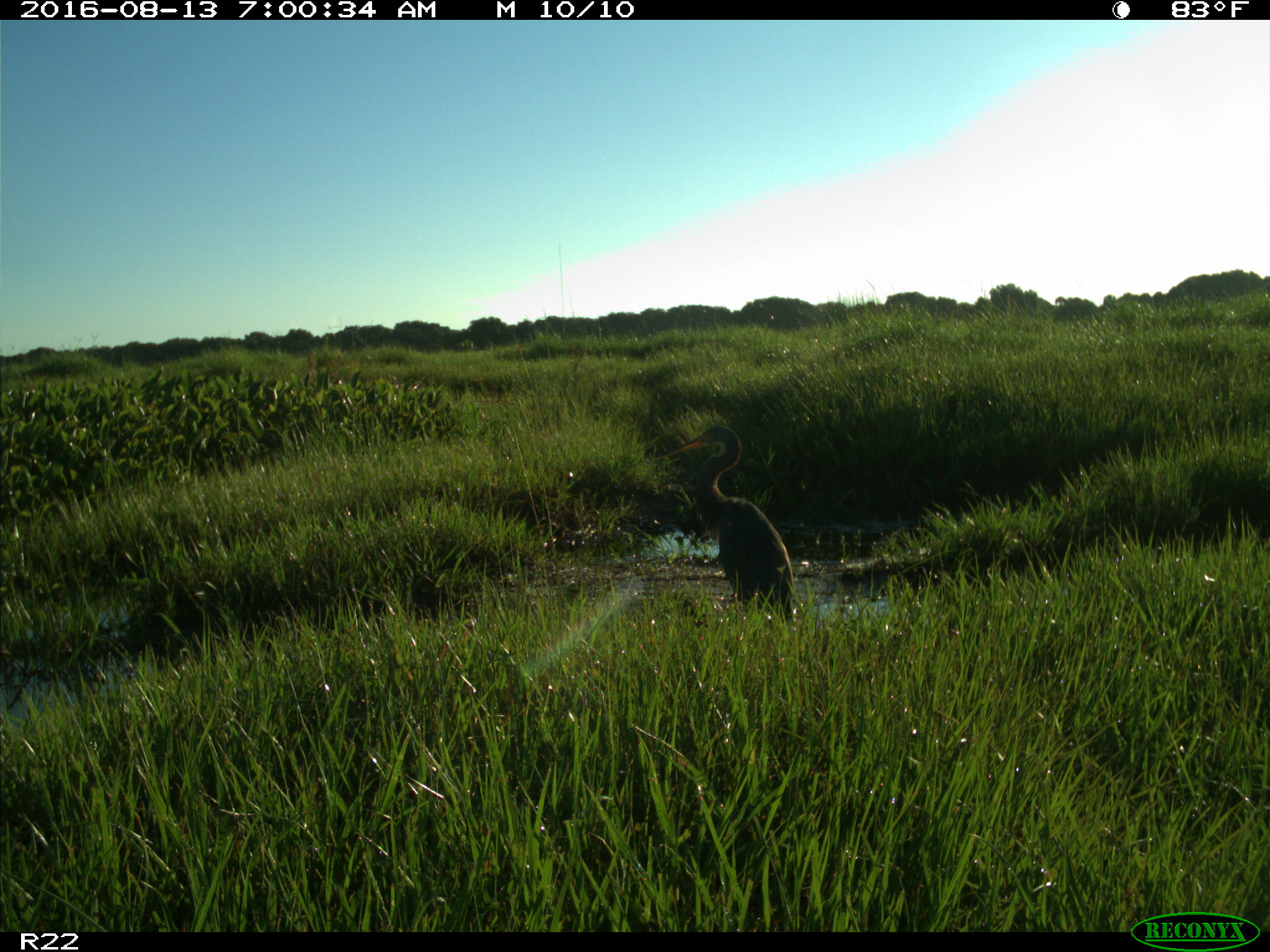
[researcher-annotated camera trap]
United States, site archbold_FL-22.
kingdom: Animalia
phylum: Chordata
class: Aves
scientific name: Aves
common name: birds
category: unidentified bird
Unidentified bird (birds) (Aves).